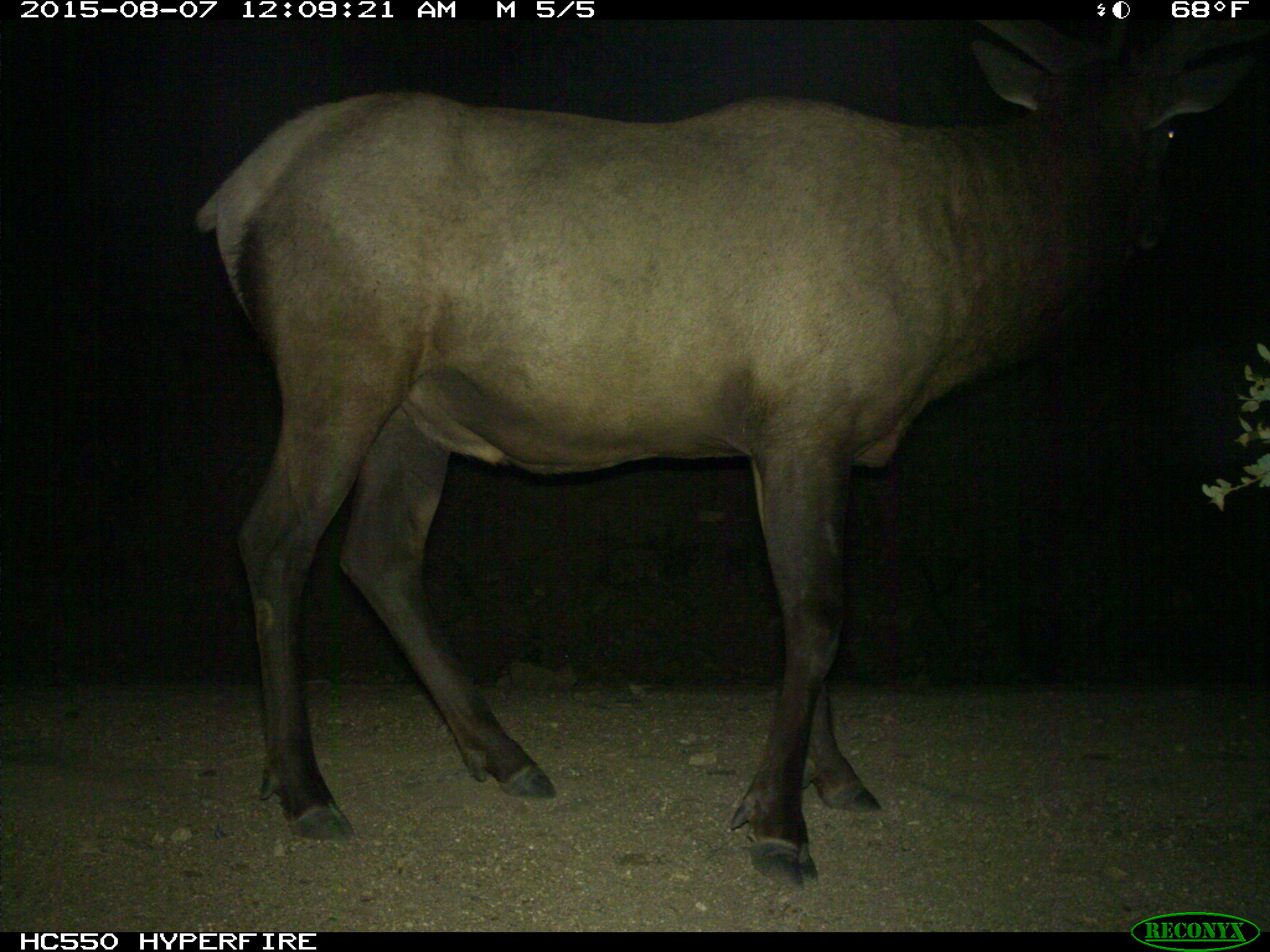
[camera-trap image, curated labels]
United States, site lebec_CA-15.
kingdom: Animalia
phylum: Chordata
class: Mammalia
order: Artiodactyla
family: Cervidae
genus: Cervus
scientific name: Cervus canadensis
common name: elk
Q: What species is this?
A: Cervus canadensis (elk).